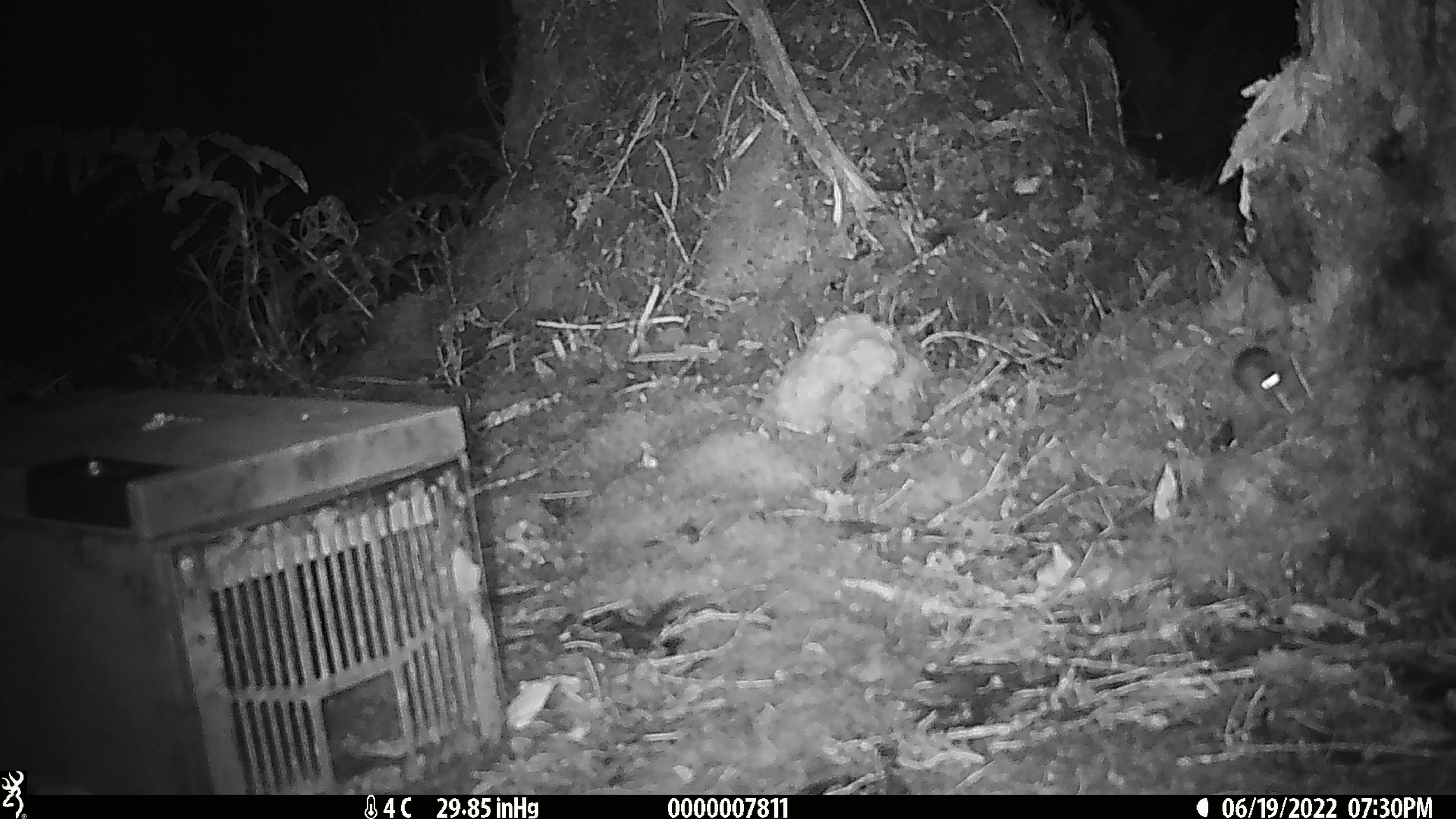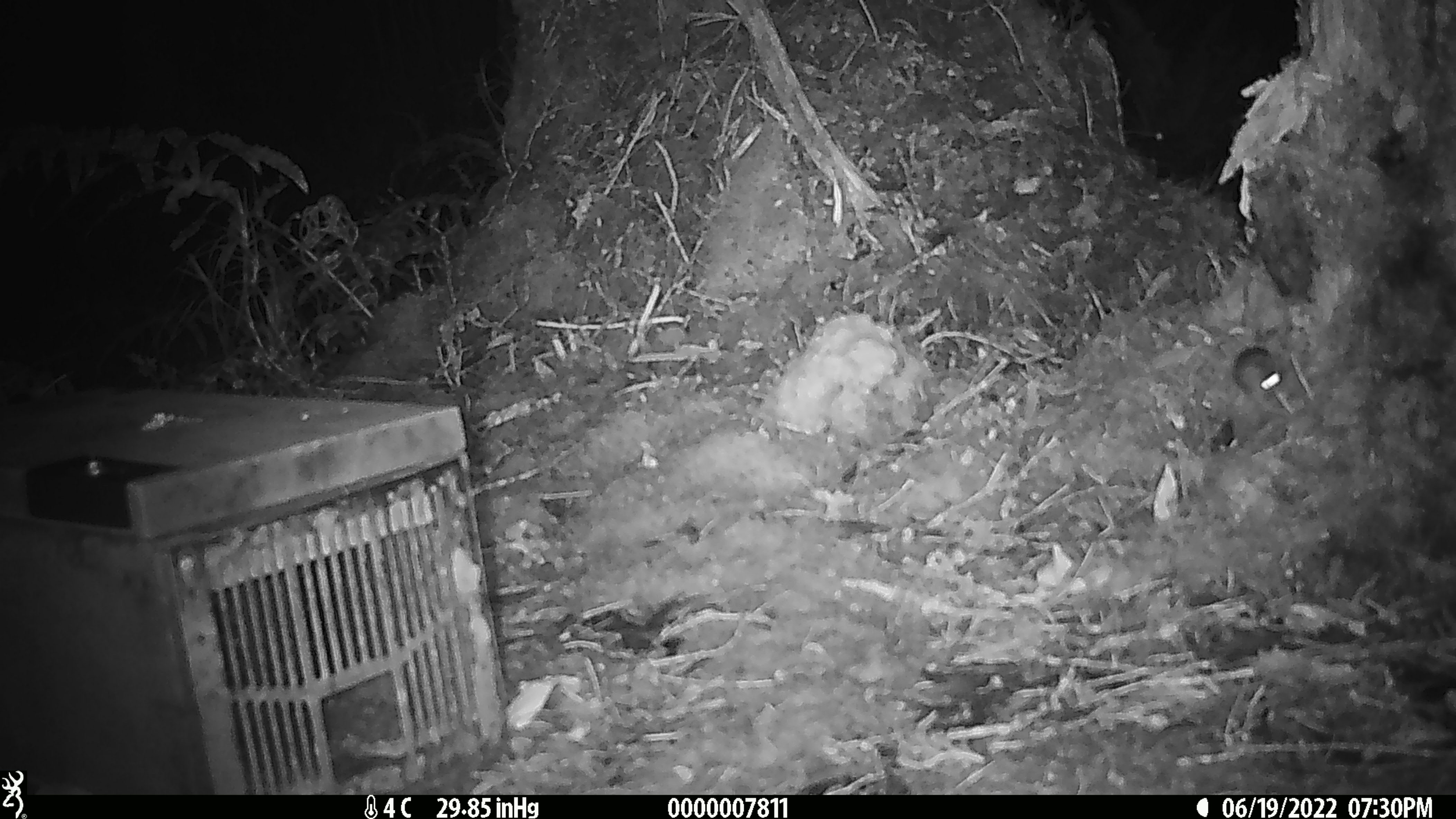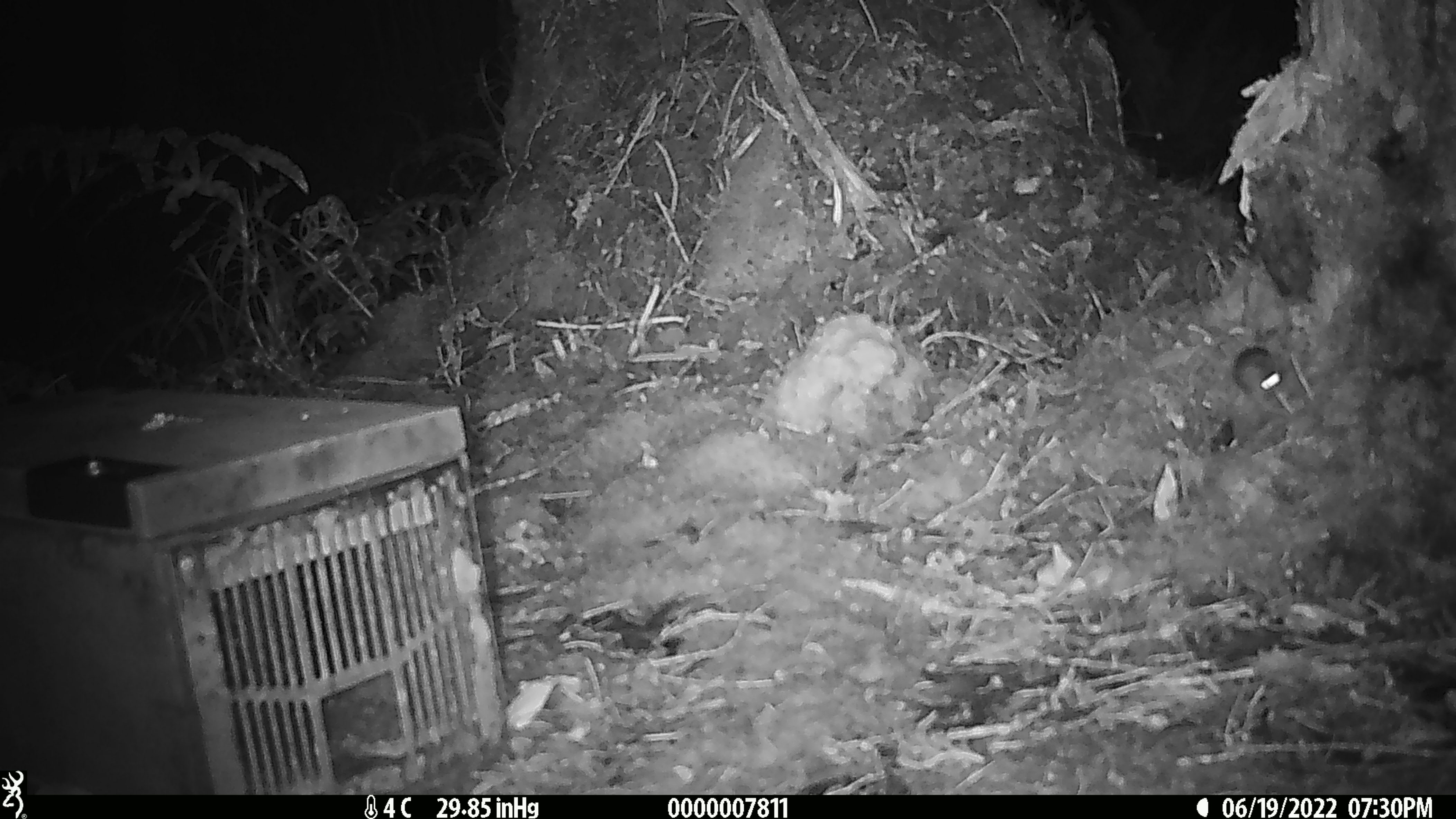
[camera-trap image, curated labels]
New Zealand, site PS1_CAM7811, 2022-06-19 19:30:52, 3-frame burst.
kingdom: Animalia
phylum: Chordata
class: Mammalia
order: Rodentia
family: Muridae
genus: Mus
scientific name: Mus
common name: mouse